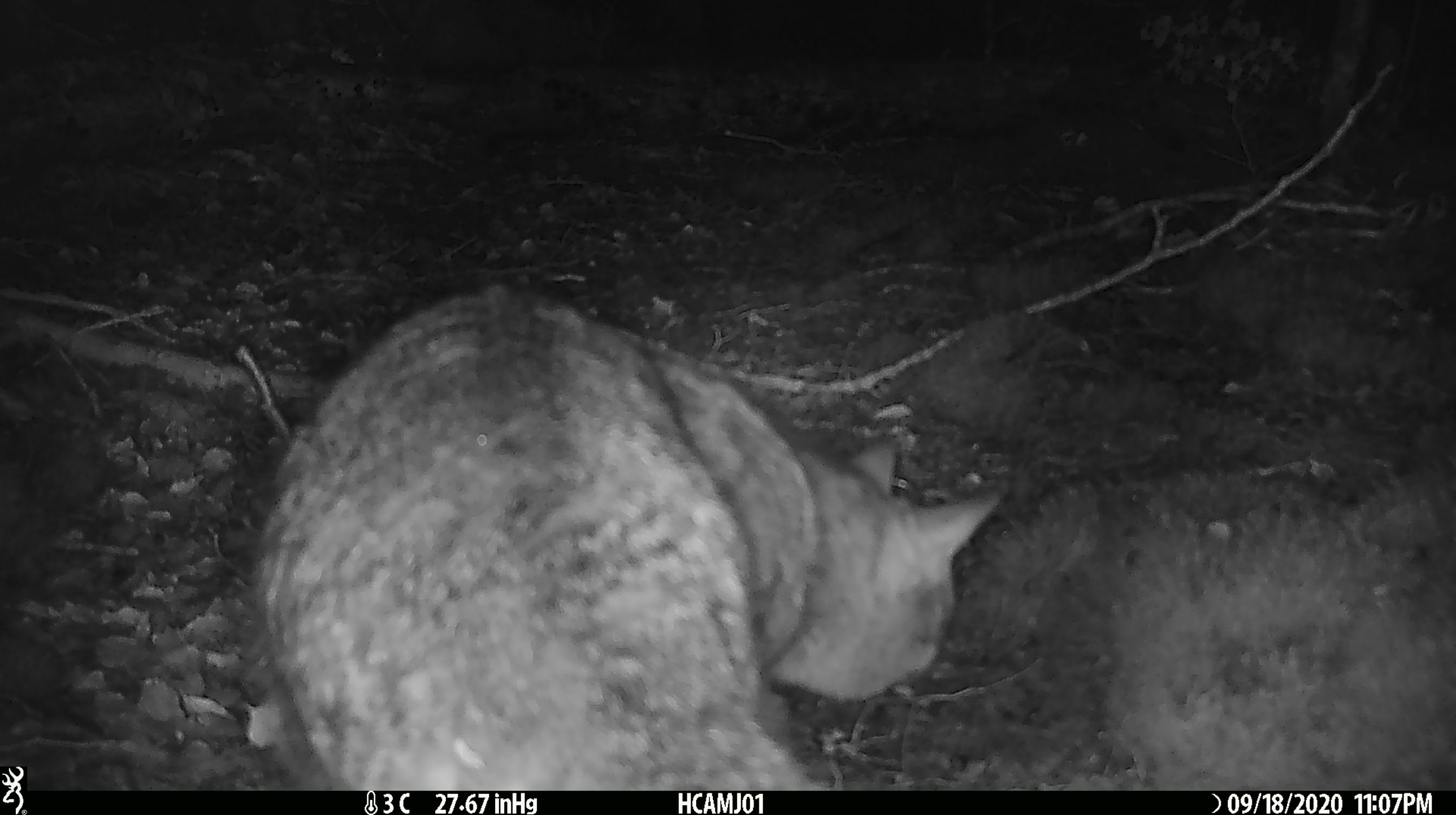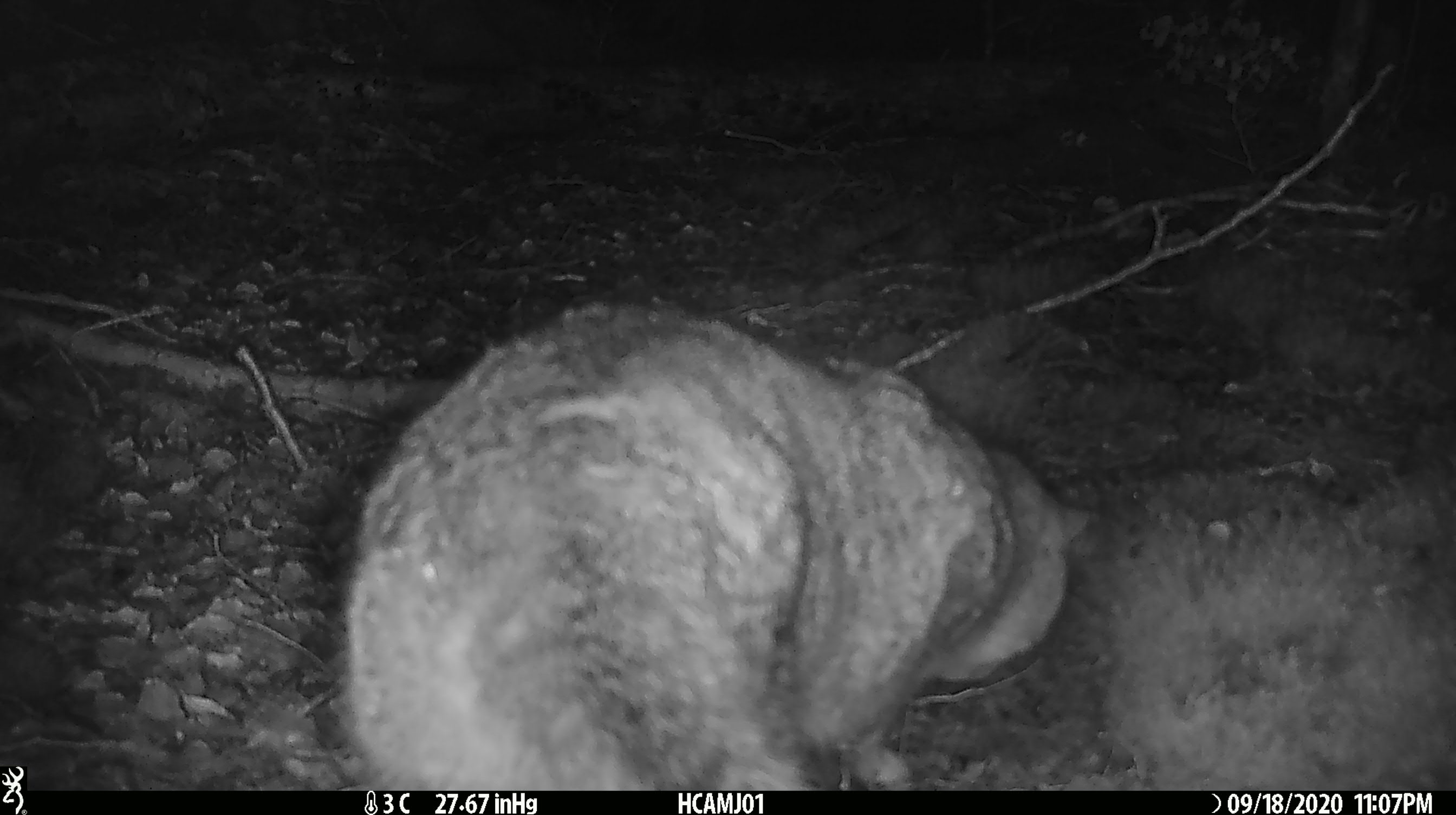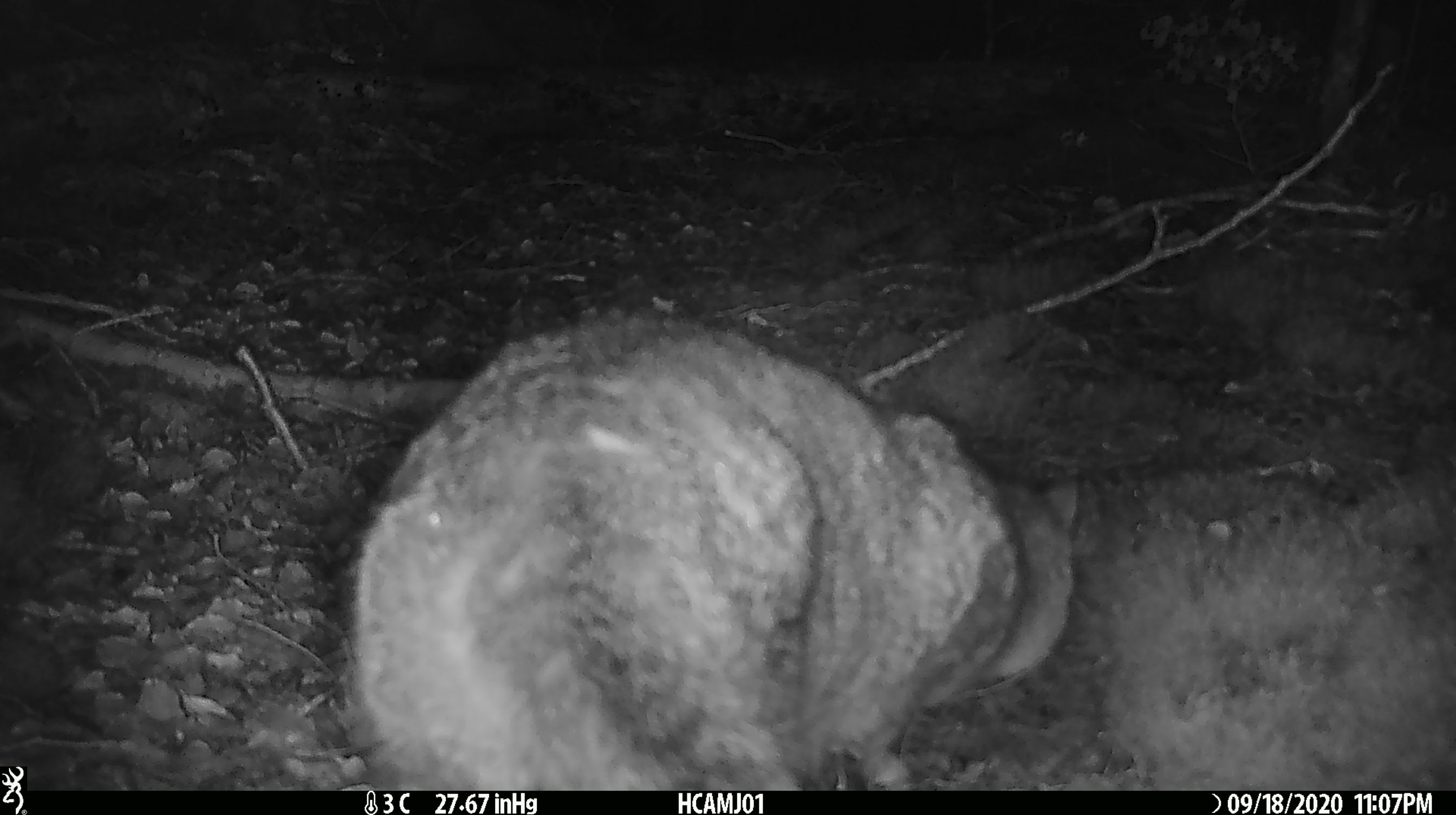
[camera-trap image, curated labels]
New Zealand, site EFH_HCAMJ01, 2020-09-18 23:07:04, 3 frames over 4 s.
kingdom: Animalia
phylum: Chordata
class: Mammalia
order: Carnivora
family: Felidae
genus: Felis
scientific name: Felis catus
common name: domestic cat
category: cat